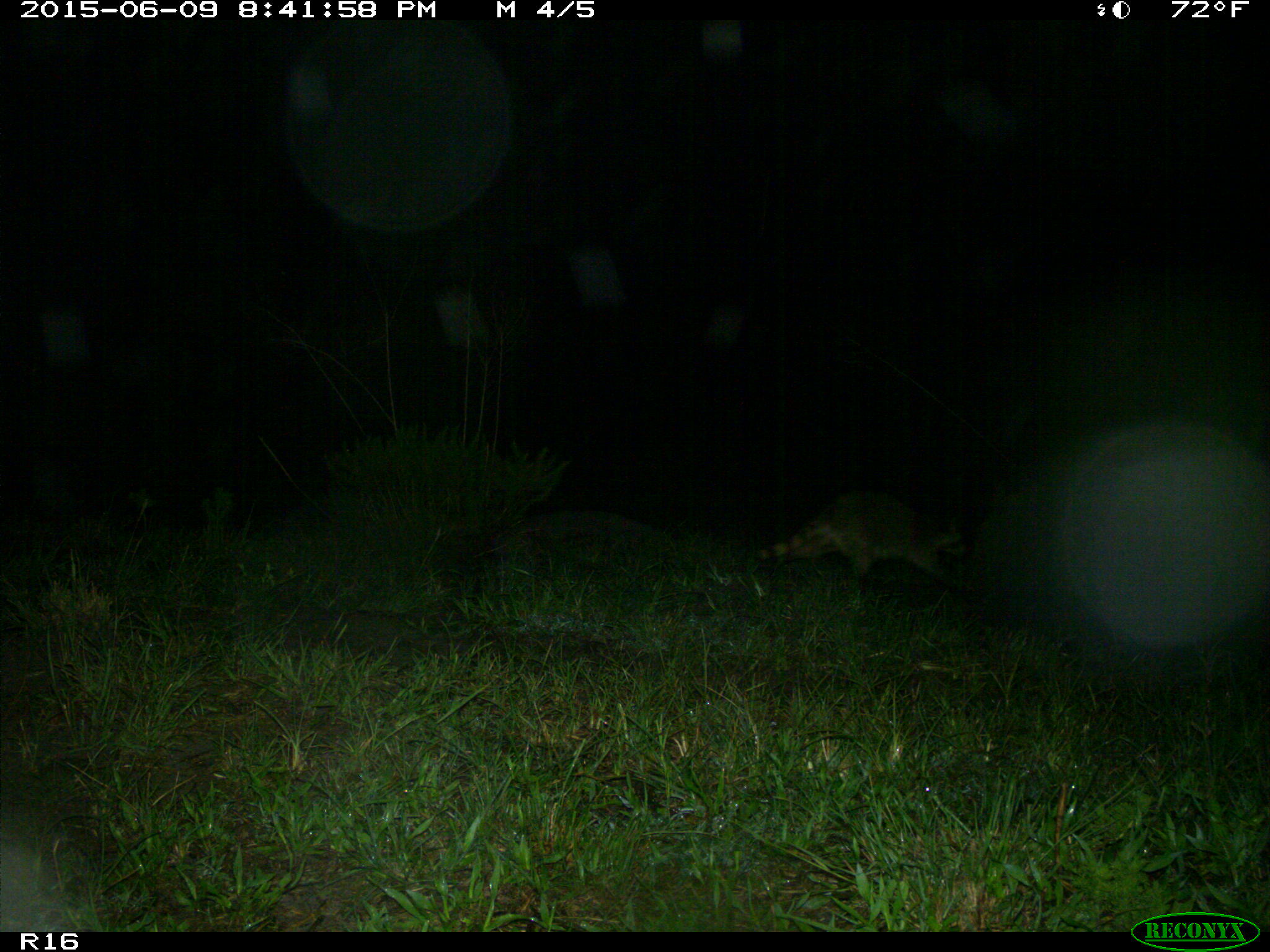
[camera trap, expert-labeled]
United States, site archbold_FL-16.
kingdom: Animalia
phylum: Chordata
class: Mammalia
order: Carnivora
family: Procyonidae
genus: Procyon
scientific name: Procyon lotor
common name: common raccoon